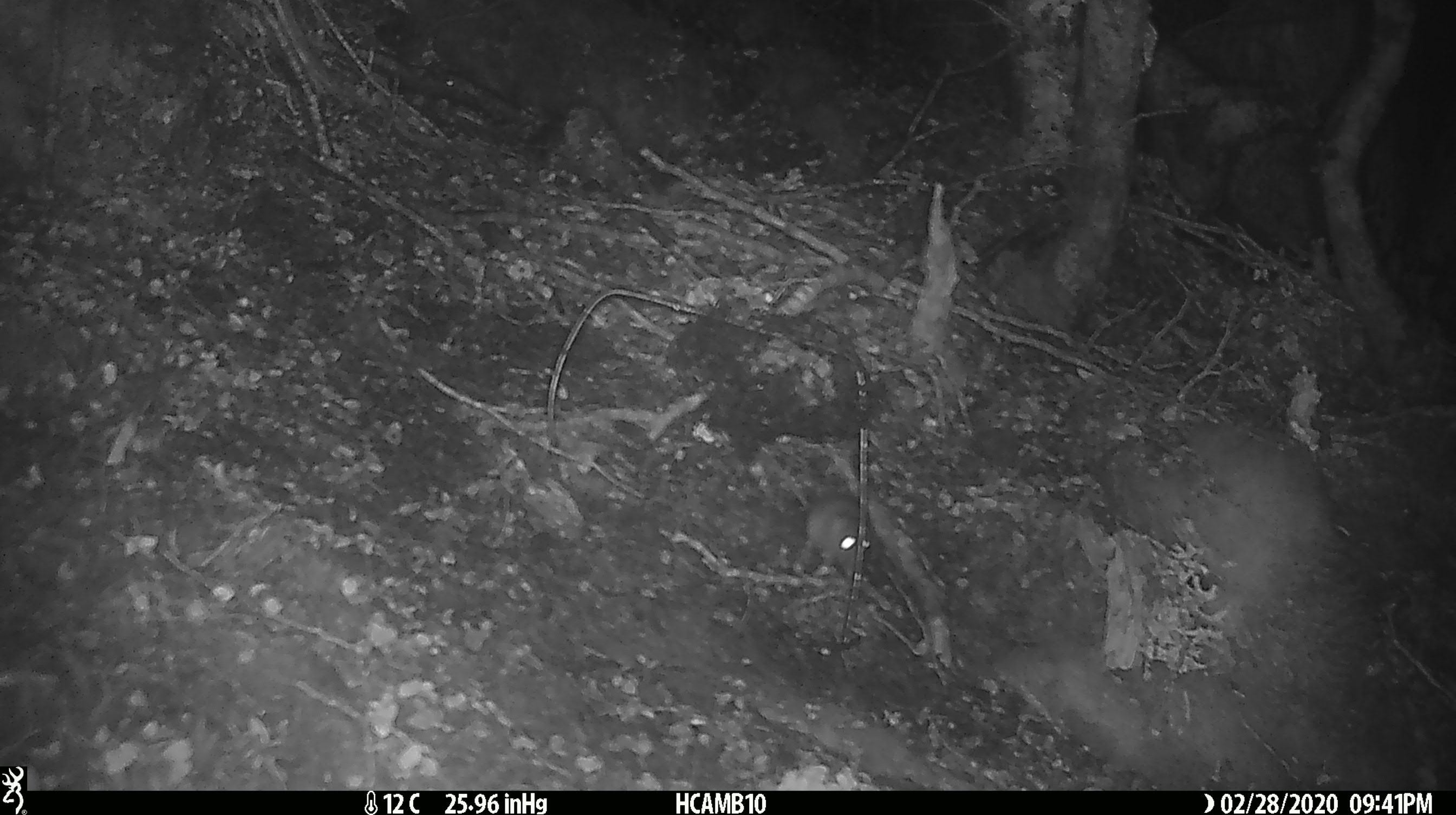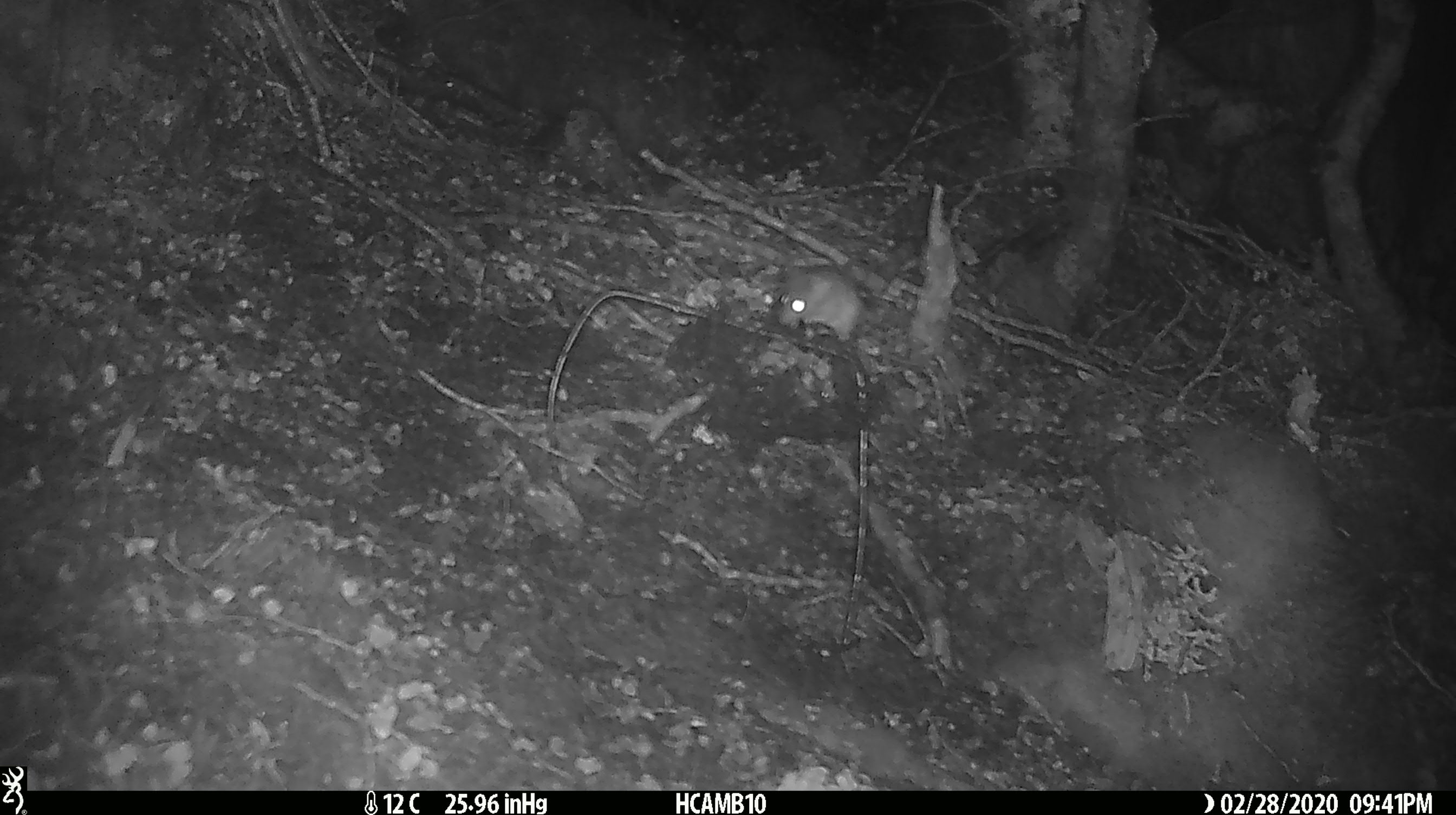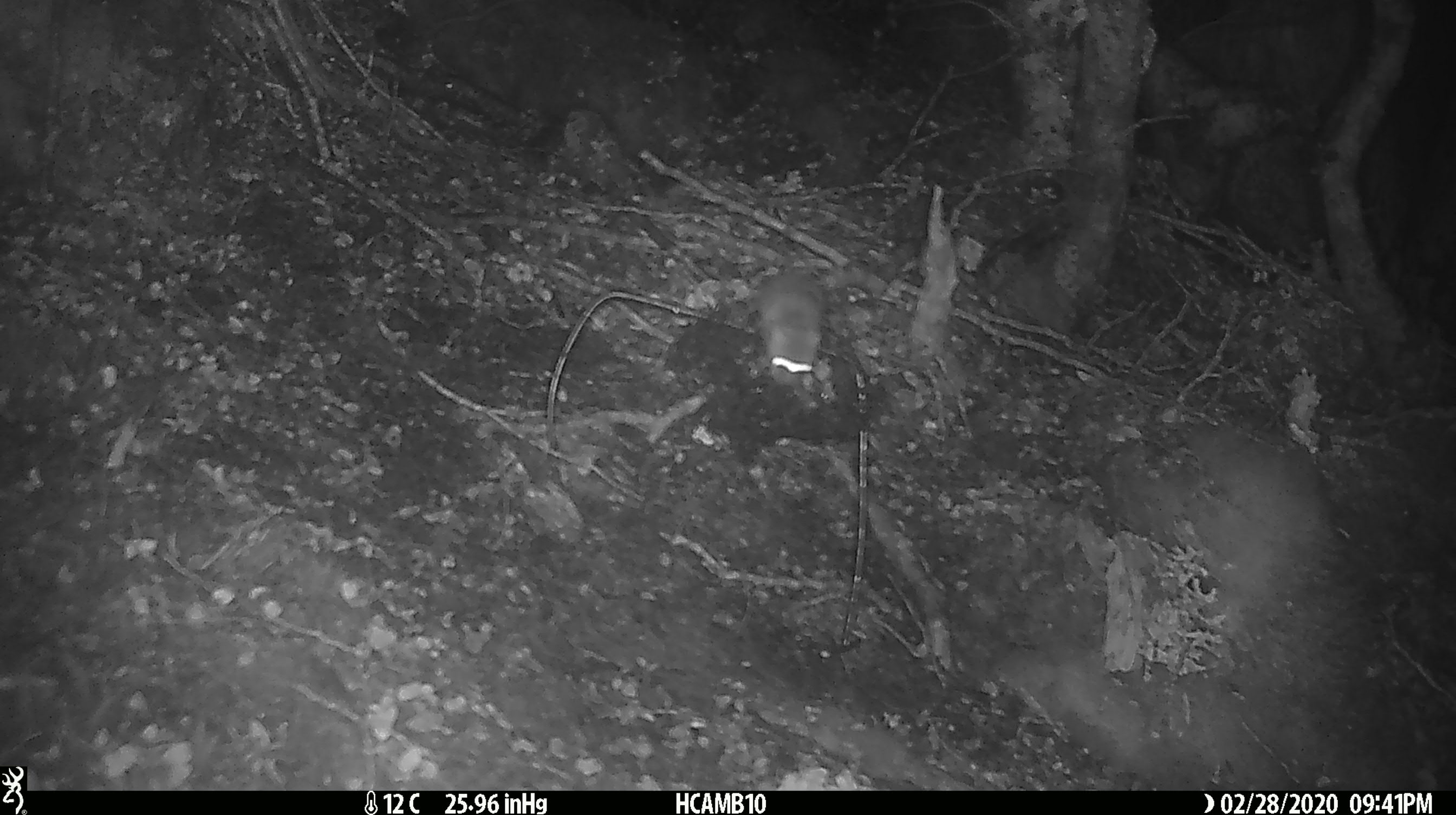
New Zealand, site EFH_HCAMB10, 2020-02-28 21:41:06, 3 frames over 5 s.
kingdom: Animalia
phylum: Chordata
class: Mammalia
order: Rodentia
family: Muridae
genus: Mus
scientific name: Mus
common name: mouse